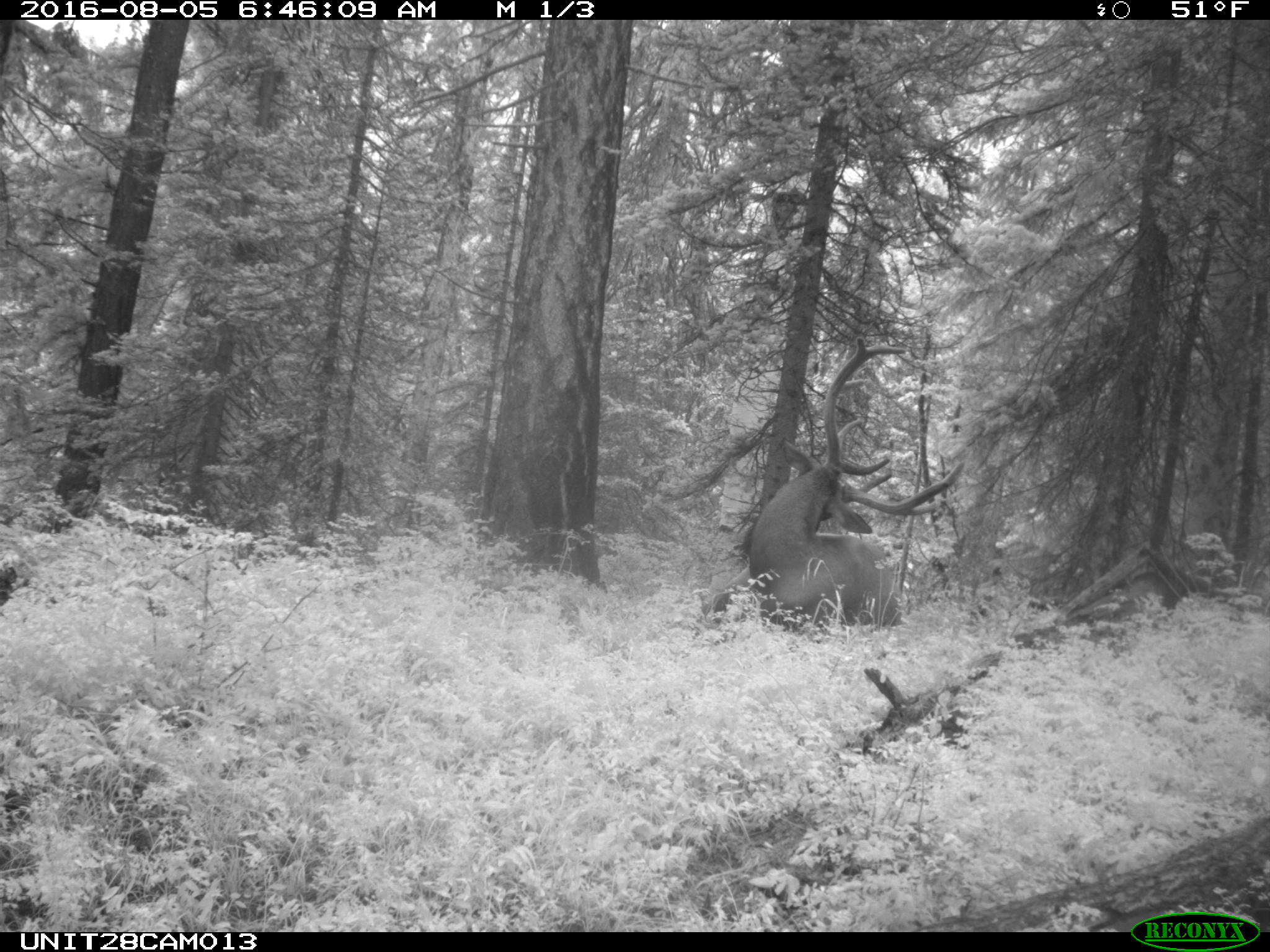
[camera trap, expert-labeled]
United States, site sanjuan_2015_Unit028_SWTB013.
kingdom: Animalia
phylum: Chordata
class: Mammalia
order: Artiodactyla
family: Cervidae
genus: Cervus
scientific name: Cervus elaphus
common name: red deer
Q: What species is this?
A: Cervus elaphus (red deer).